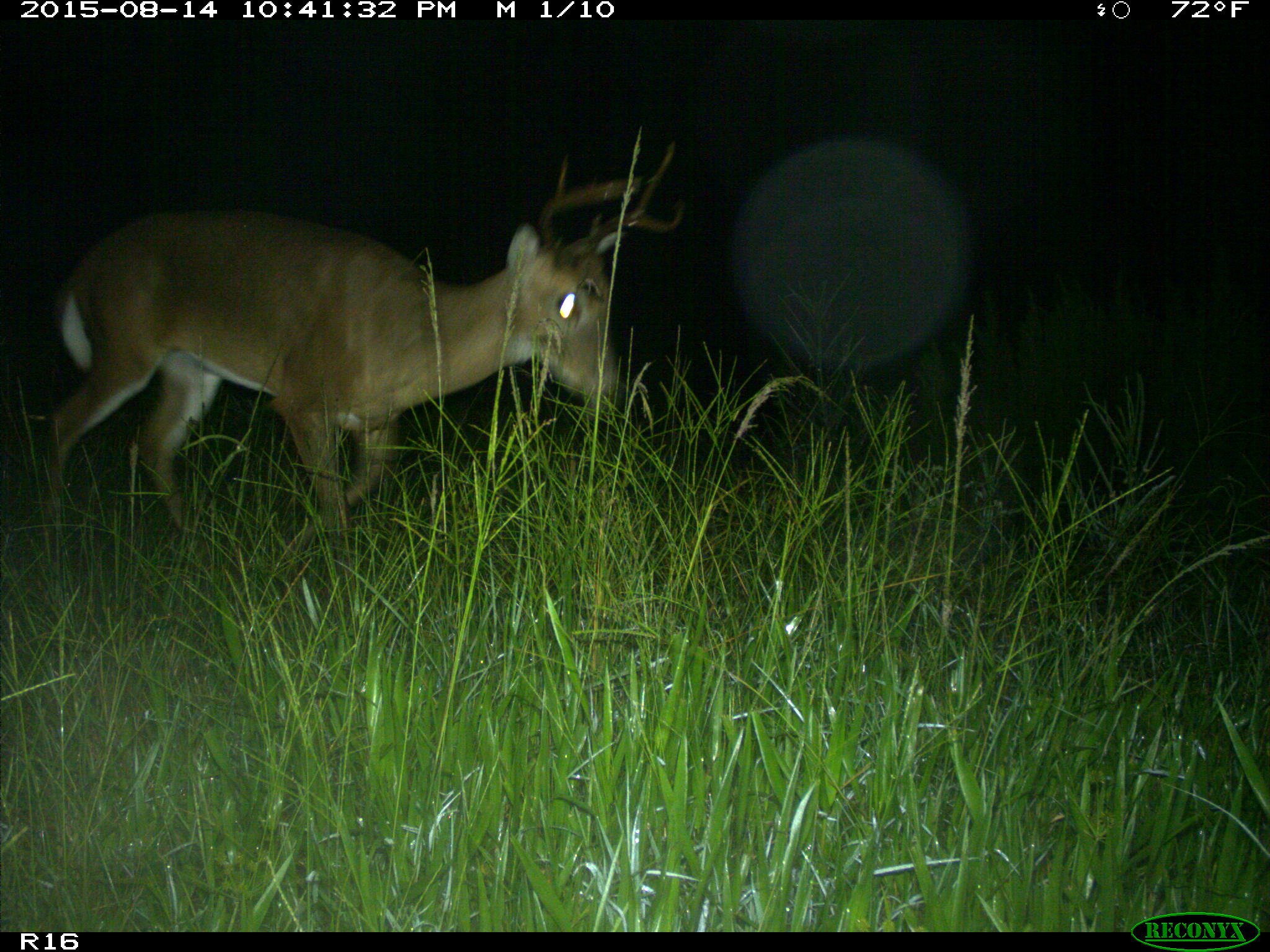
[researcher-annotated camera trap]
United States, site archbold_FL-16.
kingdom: Animalia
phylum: Chordata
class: Mammalia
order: Artiodactyla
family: Cervidae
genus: Odocoileus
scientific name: Odocoileus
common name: deer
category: unidentified deer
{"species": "unidentified deer (deer) (Odocoileus)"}